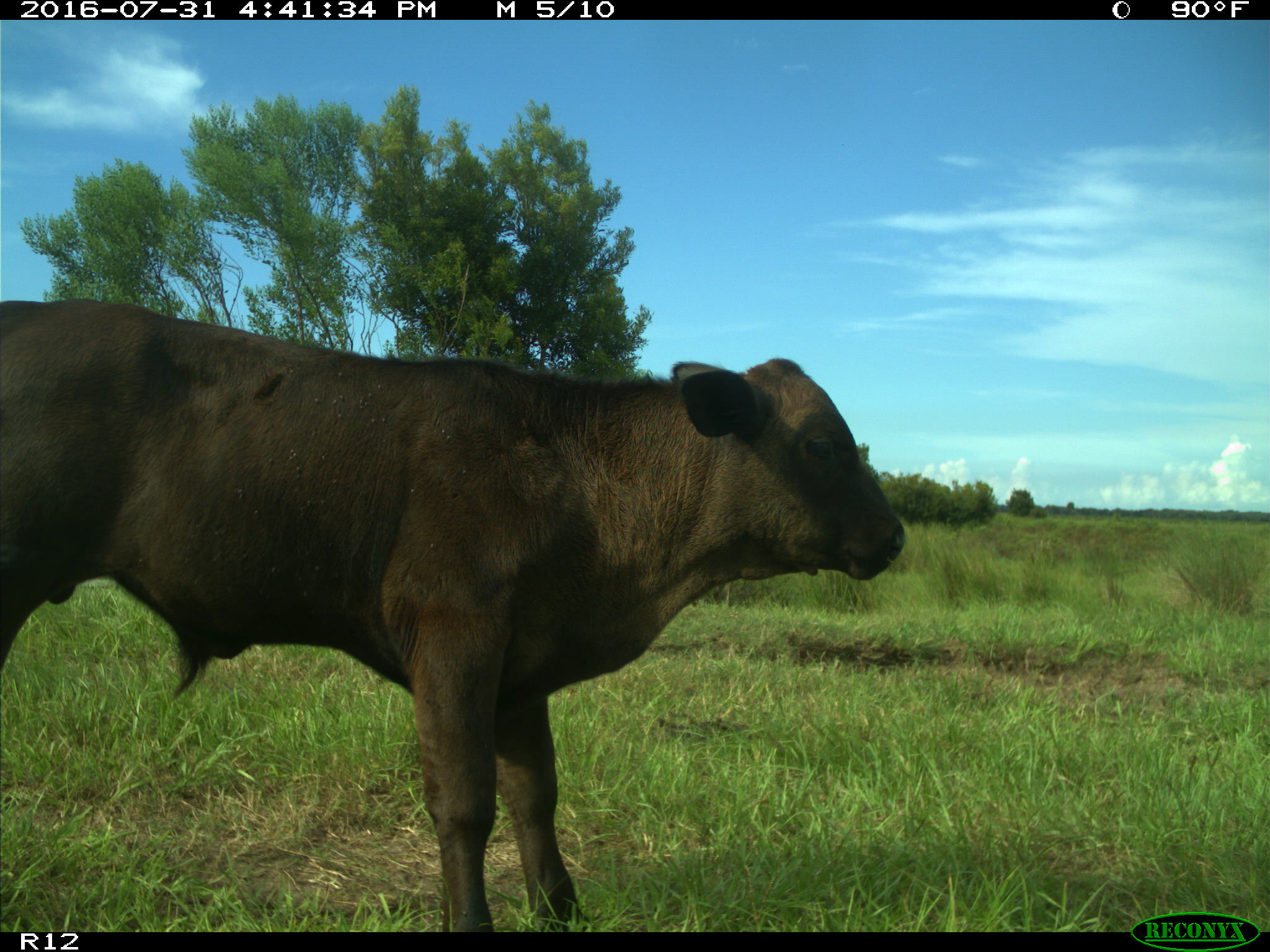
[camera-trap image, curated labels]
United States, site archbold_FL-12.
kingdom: Animalia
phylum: Chordata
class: Mammalia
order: Artiodactyla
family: Bovidae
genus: Bos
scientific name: Bos taurus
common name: domestic cow